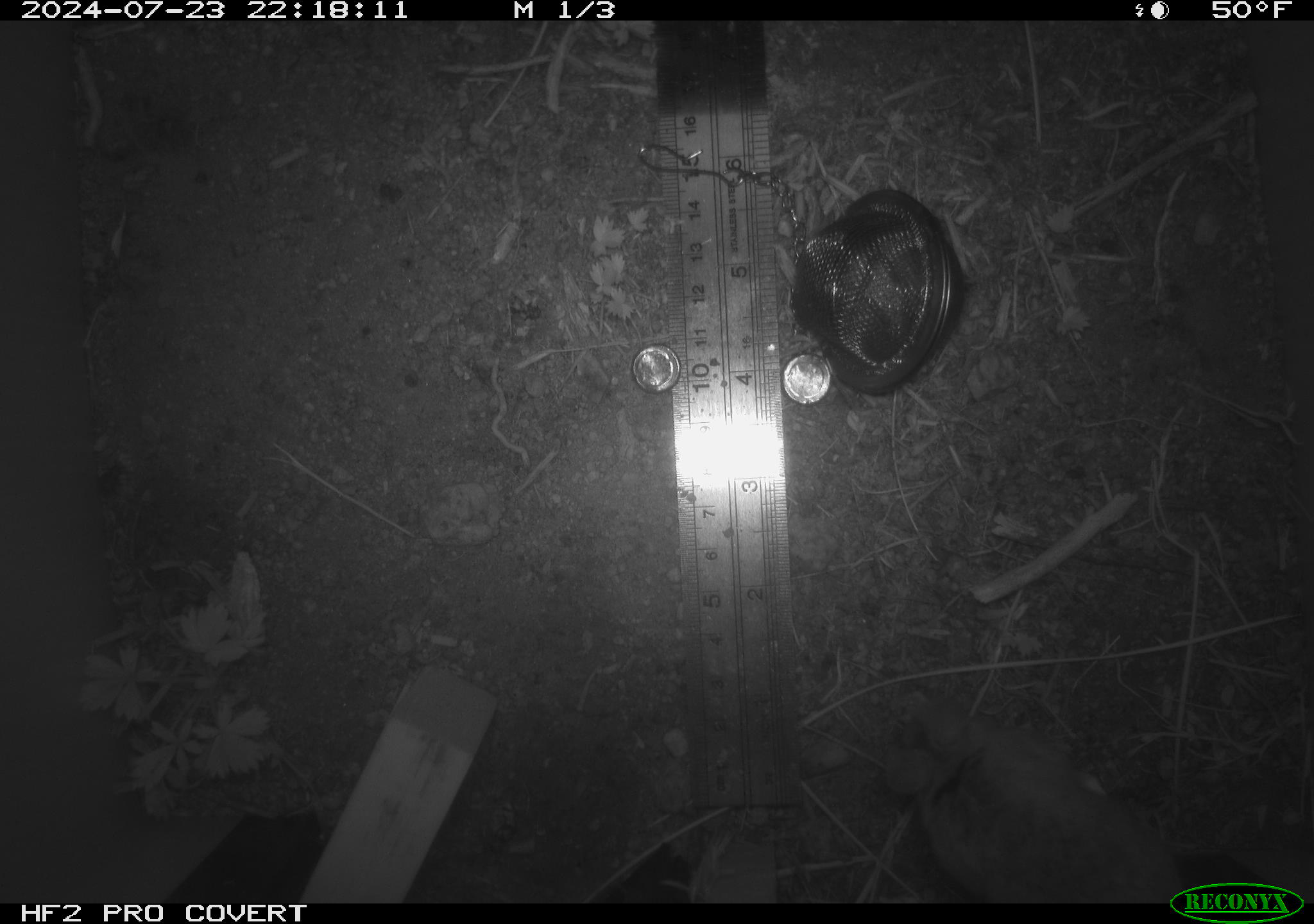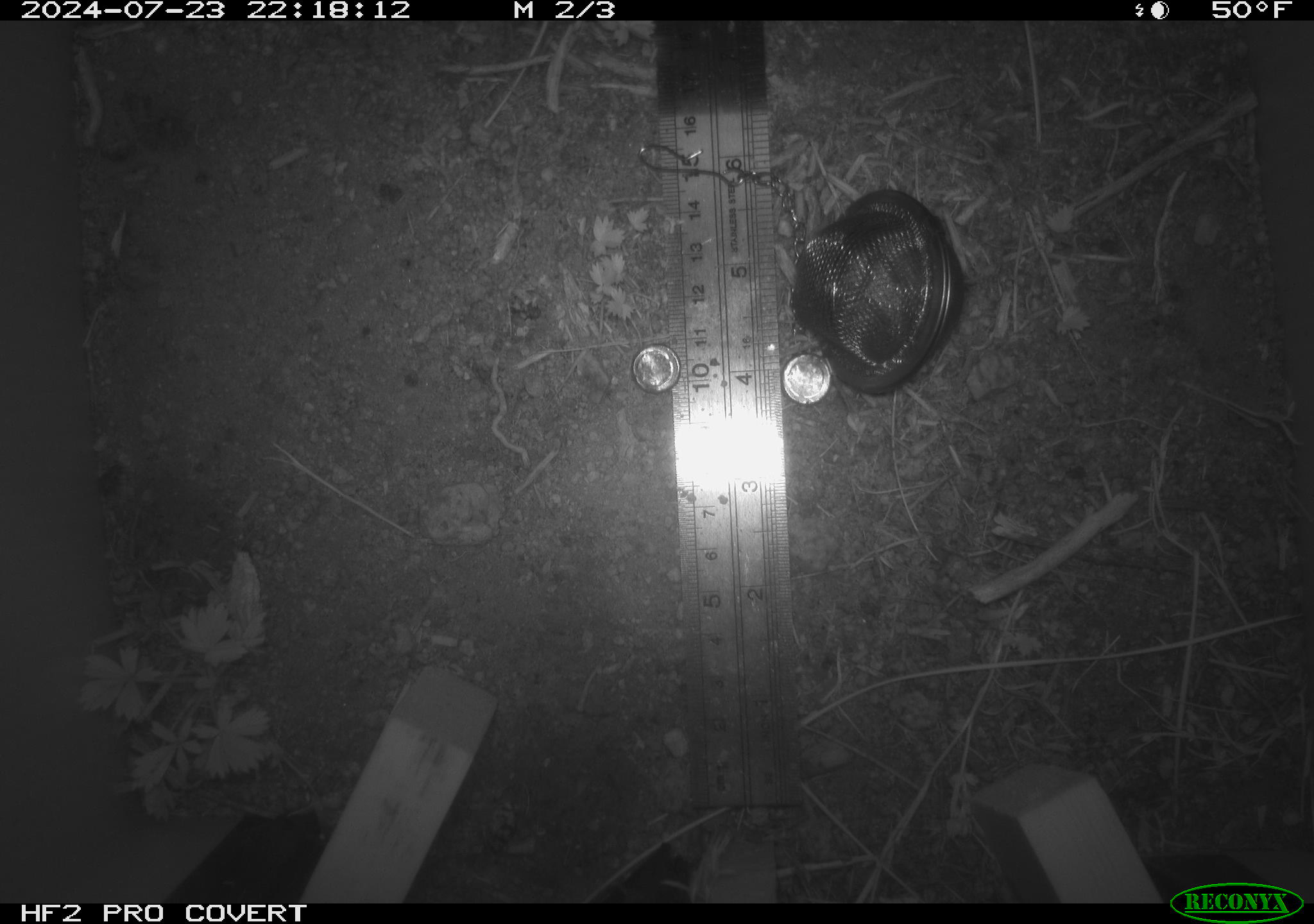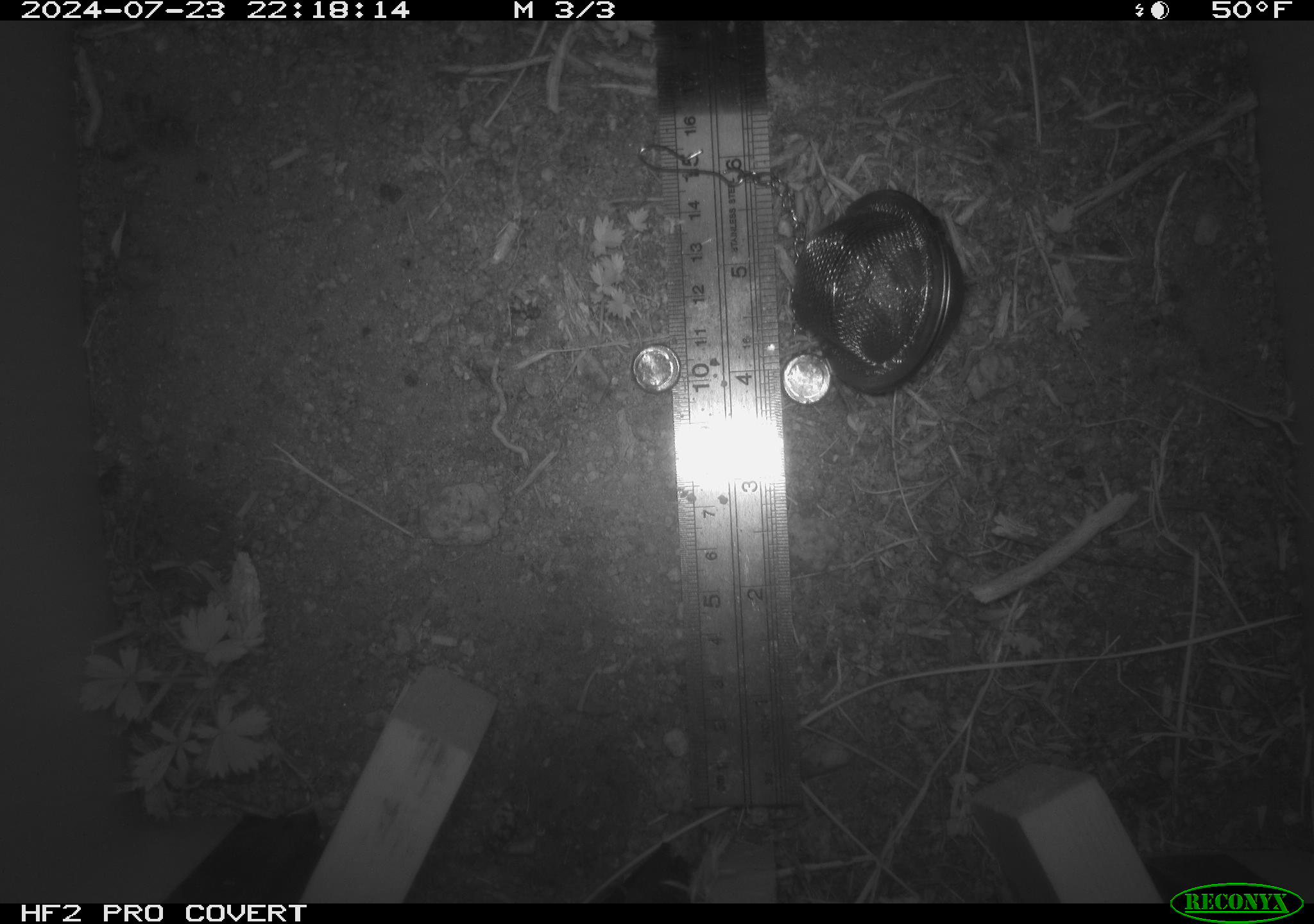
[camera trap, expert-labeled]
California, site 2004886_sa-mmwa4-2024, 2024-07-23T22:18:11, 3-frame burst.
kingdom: Animalia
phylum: Chordata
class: Mammalia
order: Rodentia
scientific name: Rodentia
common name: mouse species